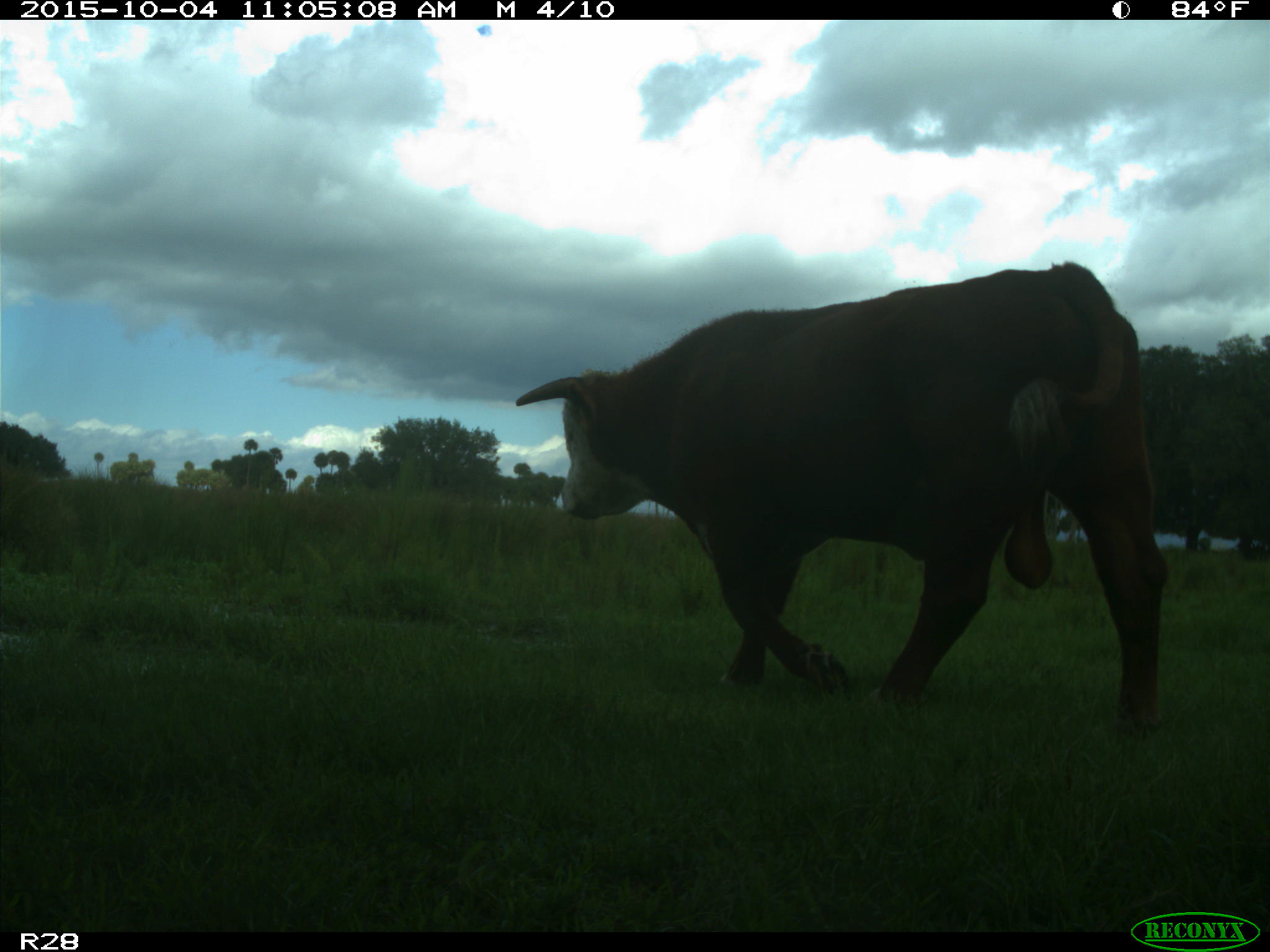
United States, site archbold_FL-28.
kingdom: Animalia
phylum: Chordata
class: Mammalia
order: Artiodactyla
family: Bovidae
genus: Bos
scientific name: Bos taurus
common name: domestic cow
Bos taurus (domestic cow).